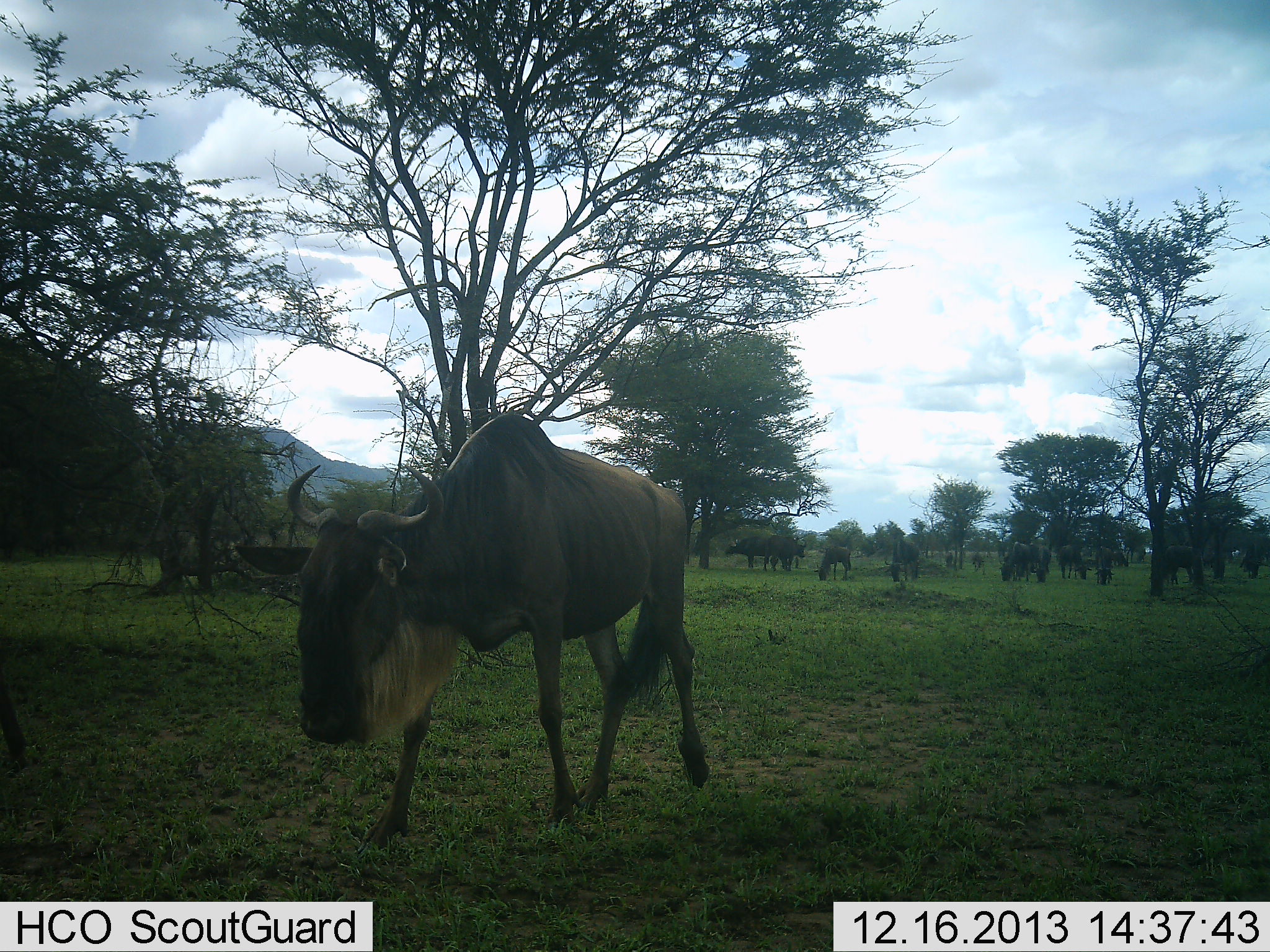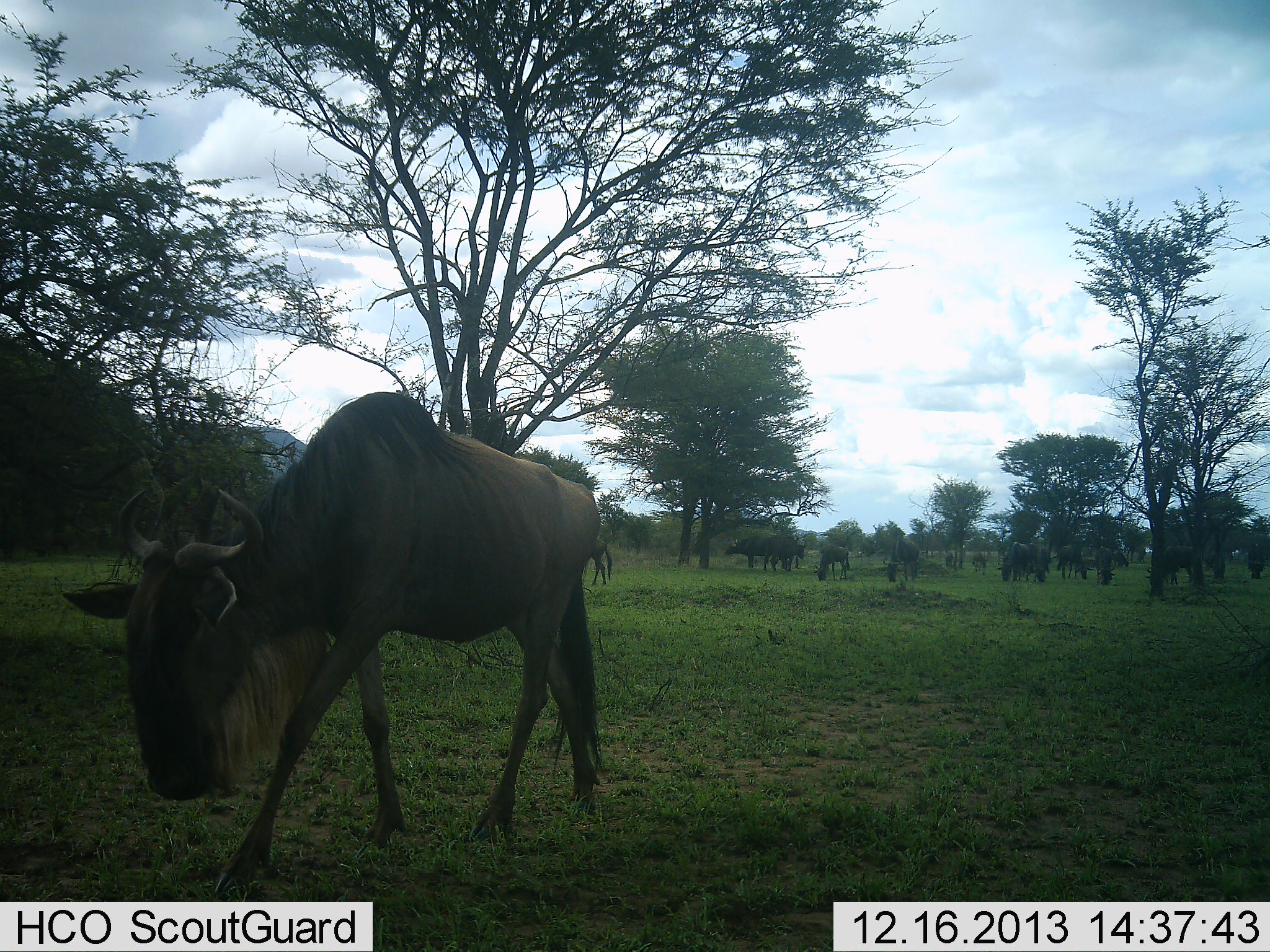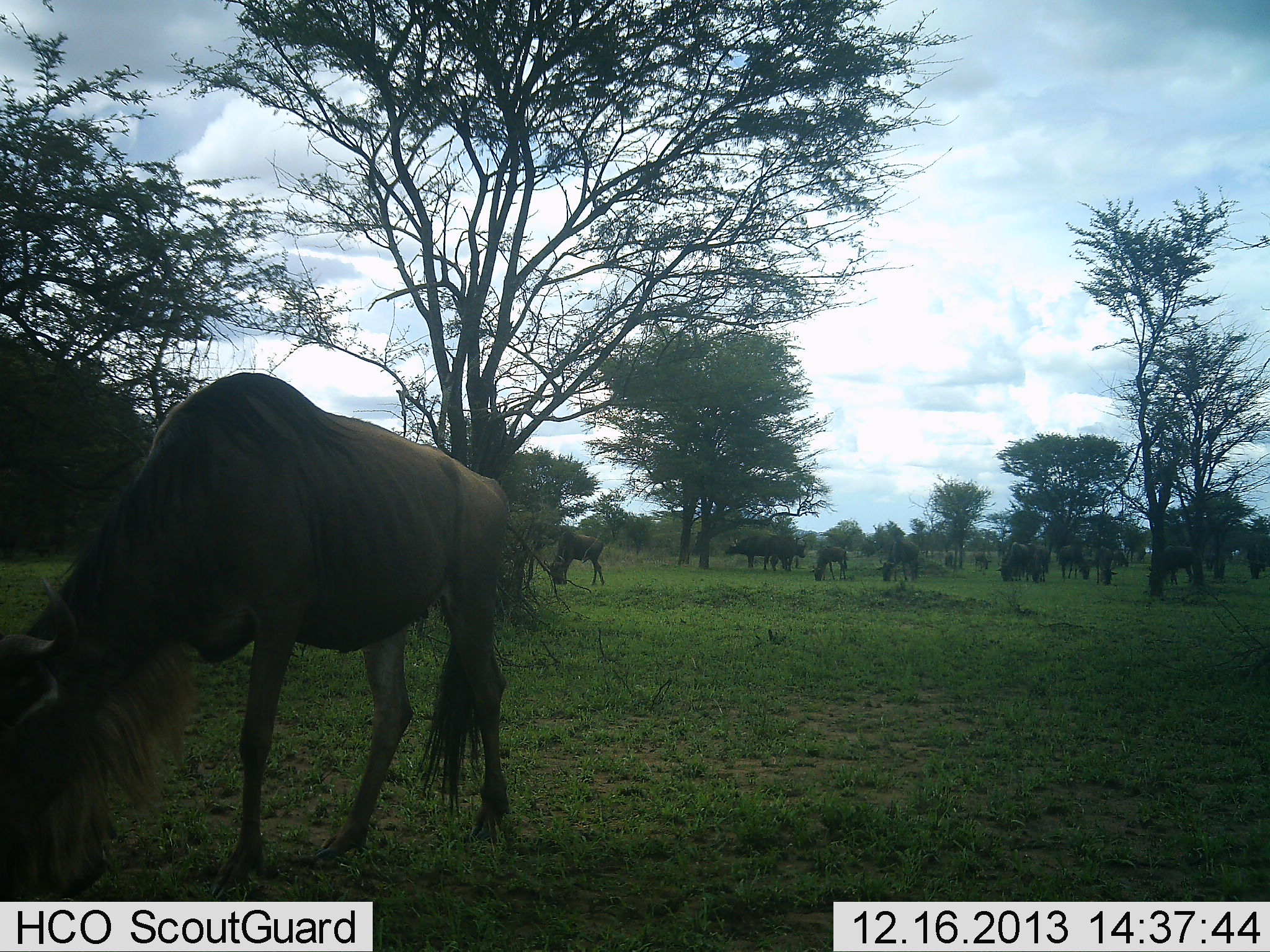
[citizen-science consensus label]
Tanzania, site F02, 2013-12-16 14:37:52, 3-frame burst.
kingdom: Animalia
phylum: Chordata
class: Mammalia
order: Artiodactyla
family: Bovidae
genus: Connochaetes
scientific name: Connochaetes taurinus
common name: blue wildebeest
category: wildebeest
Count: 11-50.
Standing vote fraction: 40%.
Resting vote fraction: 0%.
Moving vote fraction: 100%.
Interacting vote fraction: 0%.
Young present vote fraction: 0%.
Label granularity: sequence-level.